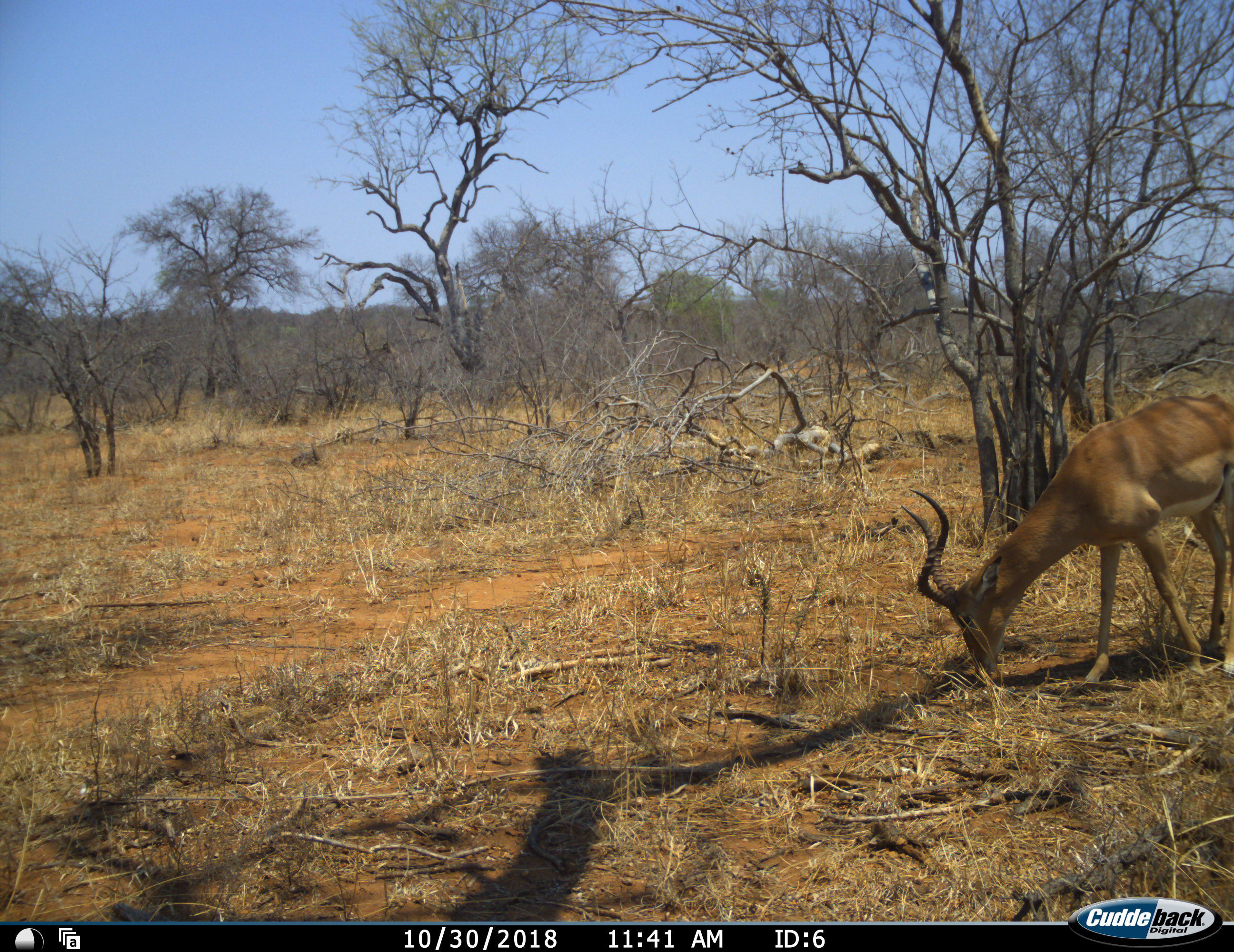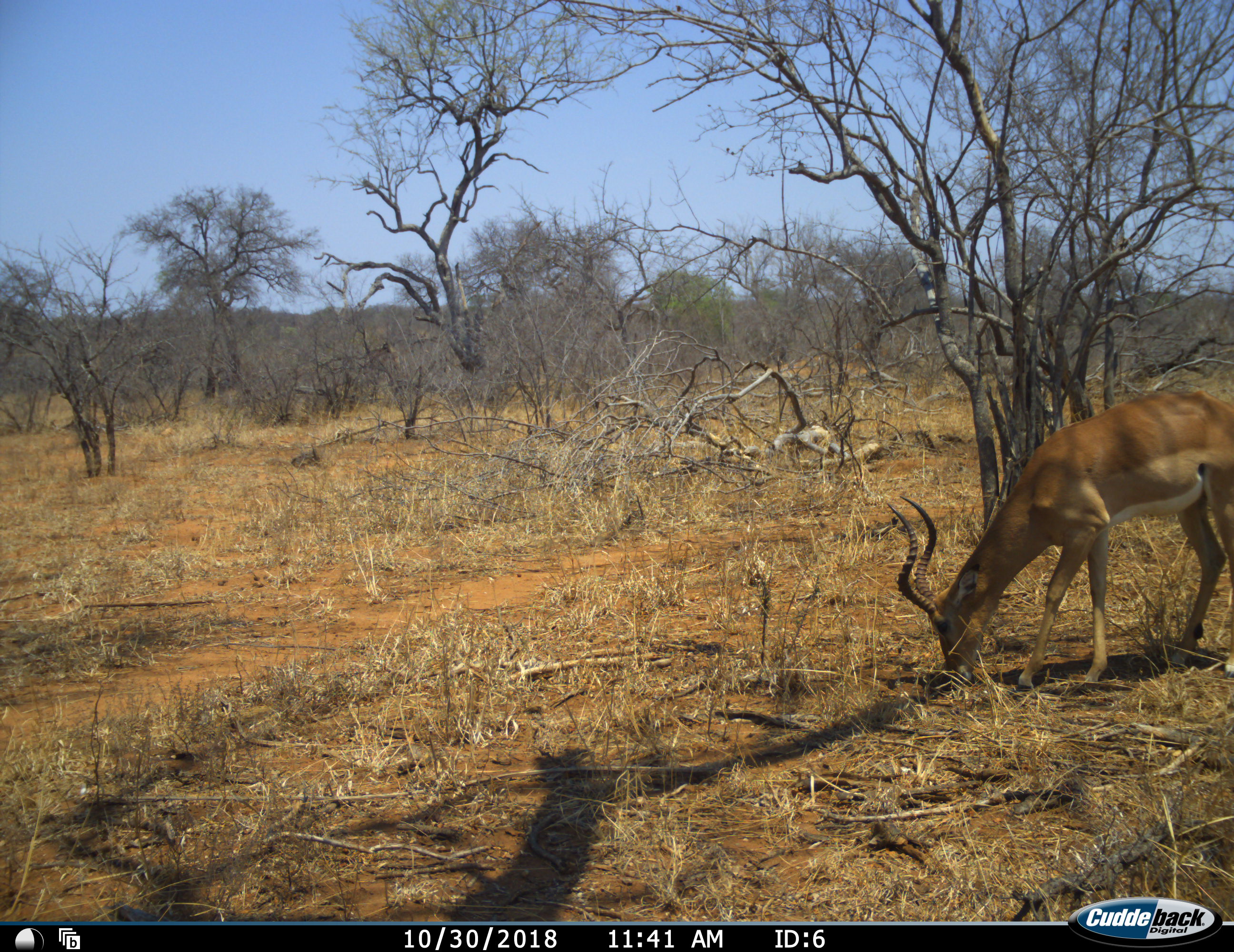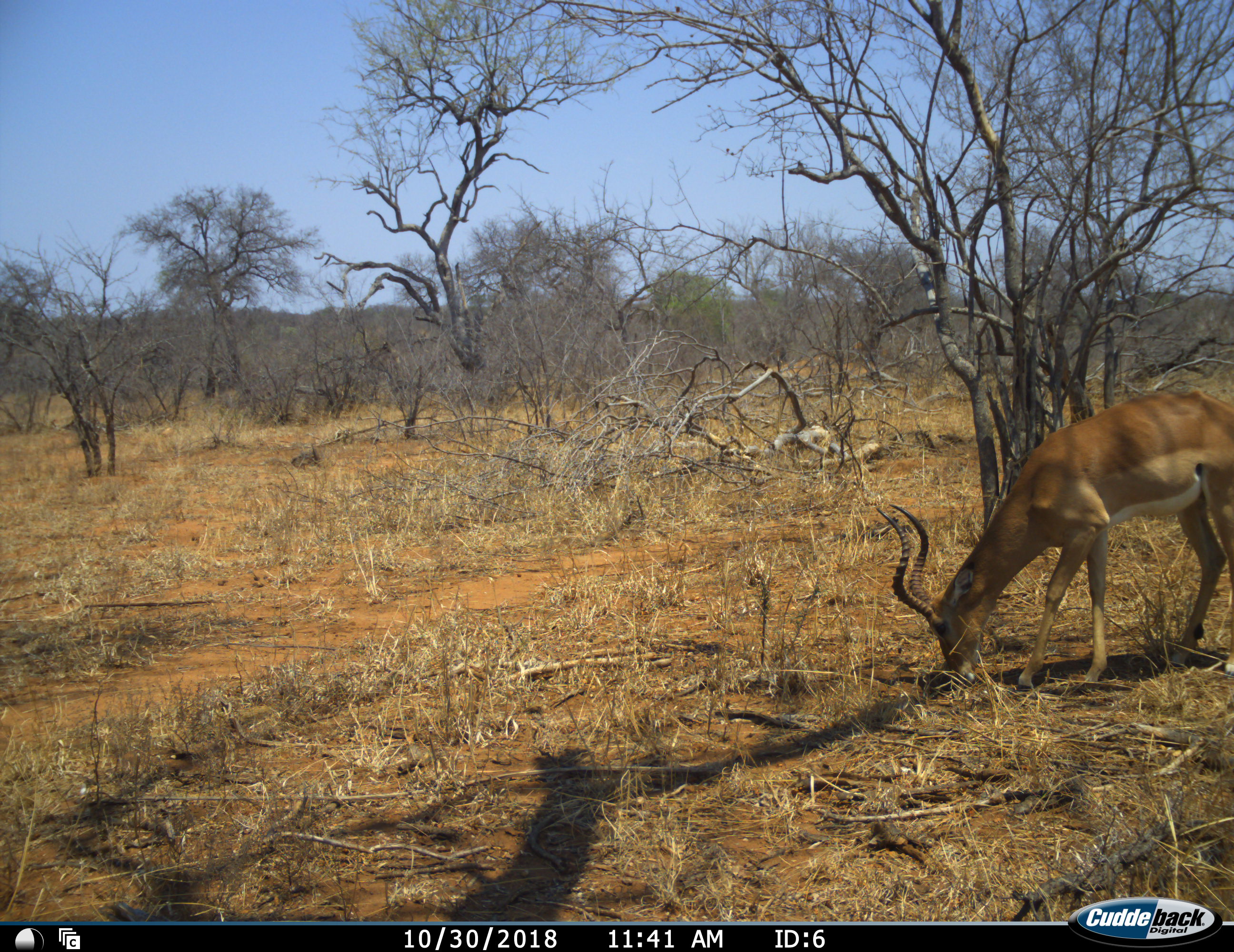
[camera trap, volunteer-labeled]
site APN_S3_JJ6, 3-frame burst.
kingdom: Animalia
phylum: Chordata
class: Mammalia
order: Artiodactyla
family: Bovidae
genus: Aepyceros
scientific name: Aepyceros melampus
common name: impala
Impala (Aepyceros melampus), count 1. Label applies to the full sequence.